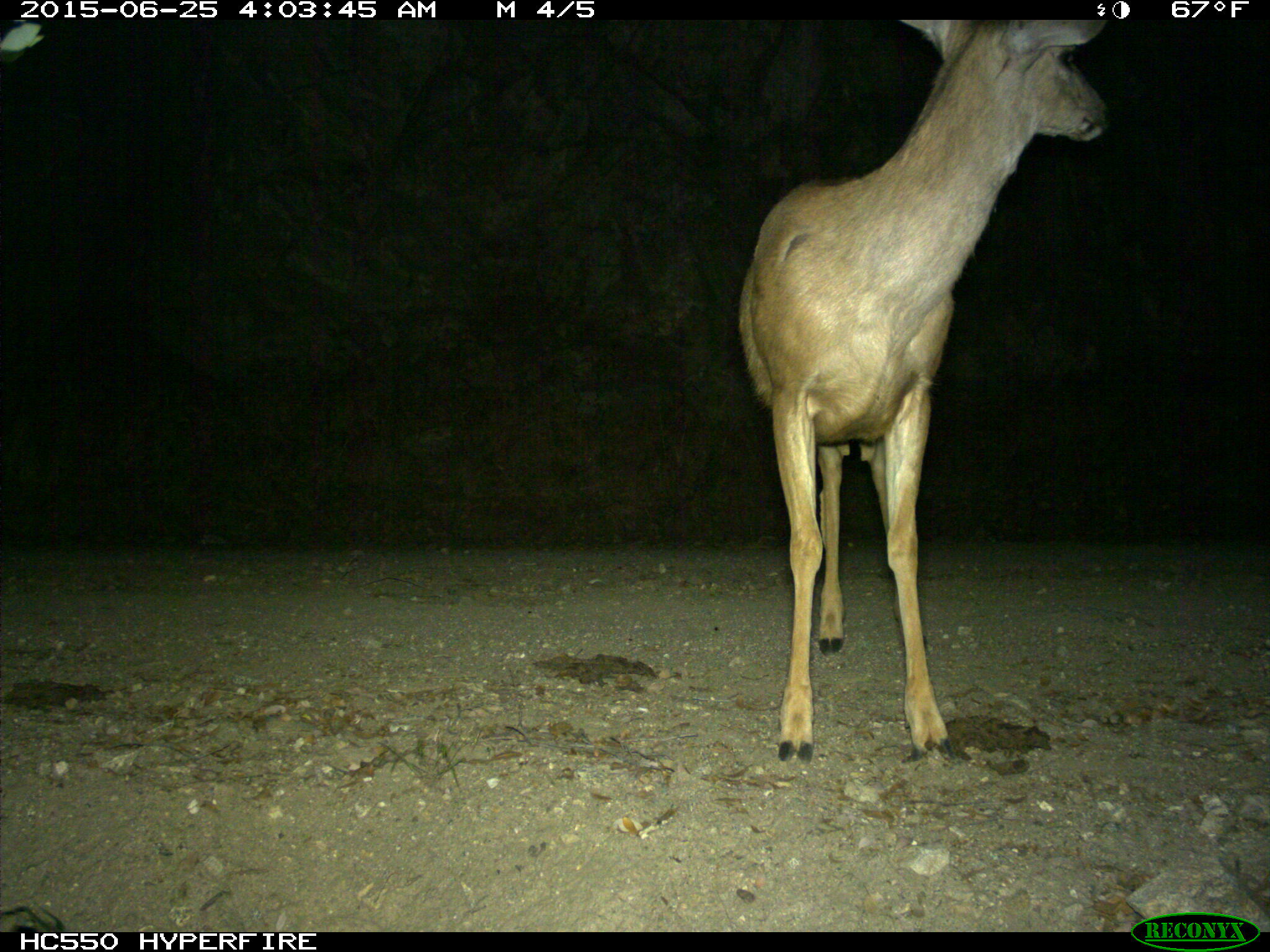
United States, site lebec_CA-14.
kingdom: Animalia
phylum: Chordata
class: Mammalia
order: Artiodactyla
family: Cervidae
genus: Odocoileus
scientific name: Odocoileus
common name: deer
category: unidentified deer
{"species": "unidentified deer (deer) (Odocoileus)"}